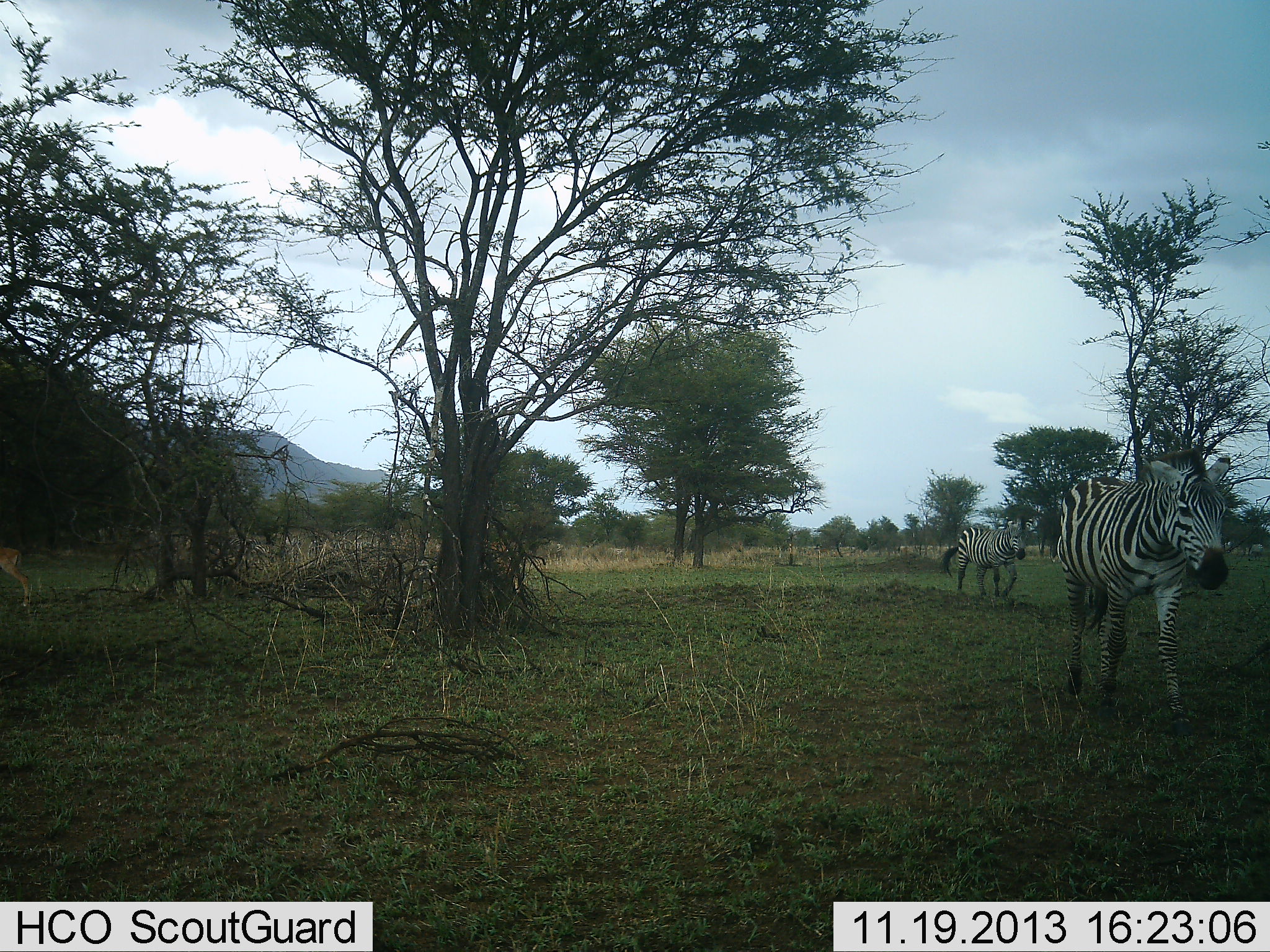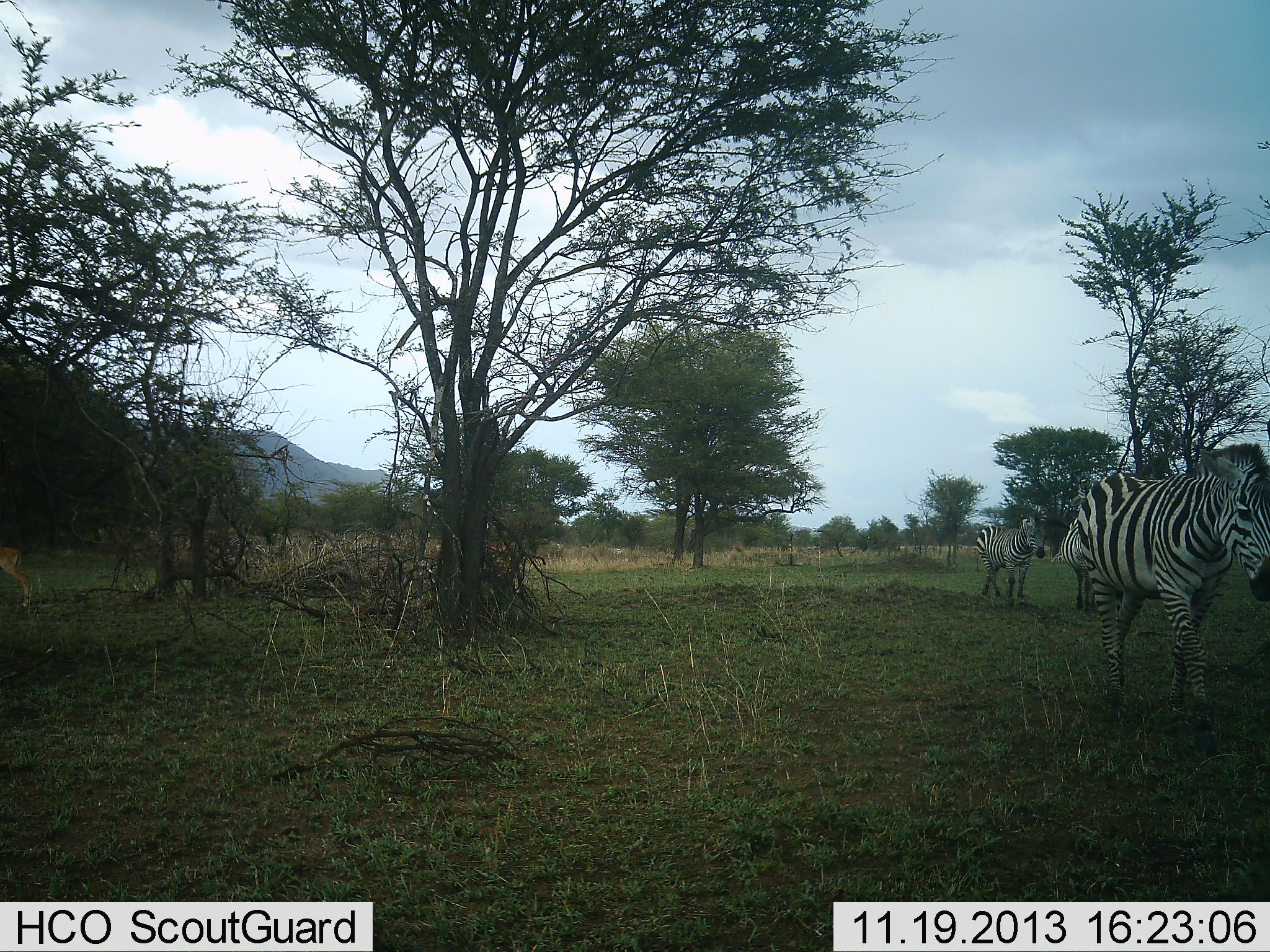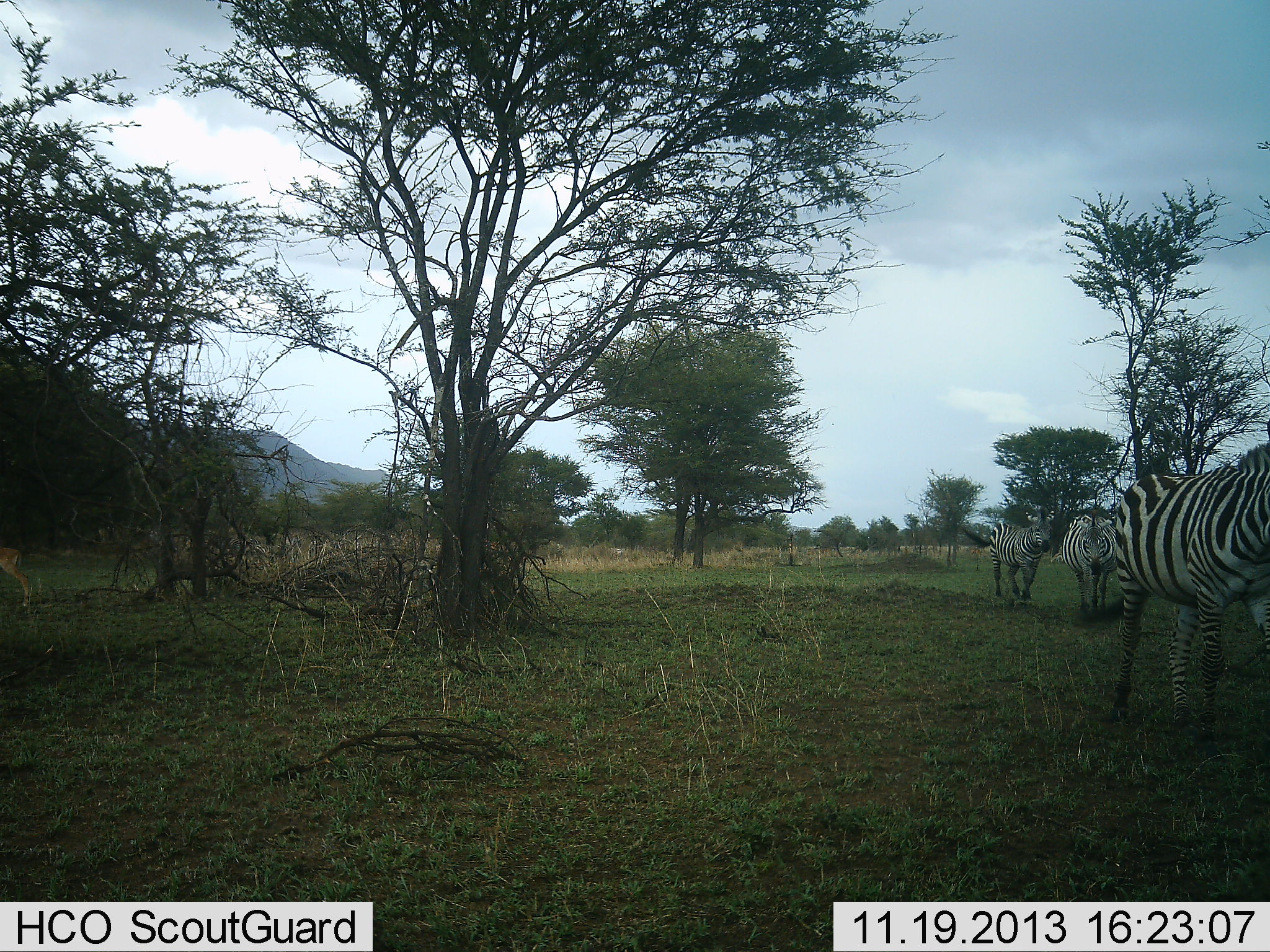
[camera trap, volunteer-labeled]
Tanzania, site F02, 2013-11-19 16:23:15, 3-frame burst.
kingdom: Animalia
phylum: Chordata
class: Mammalia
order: Perissodactyla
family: Equidae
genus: Equus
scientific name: Equus quagga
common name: plains zebra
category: zebra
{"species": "zebra (plains zebra) (Equus quagga)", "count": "3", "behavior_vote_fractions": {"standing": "17%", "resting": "0%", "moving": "100%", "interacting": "0%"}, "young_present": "8%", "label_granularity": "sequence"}